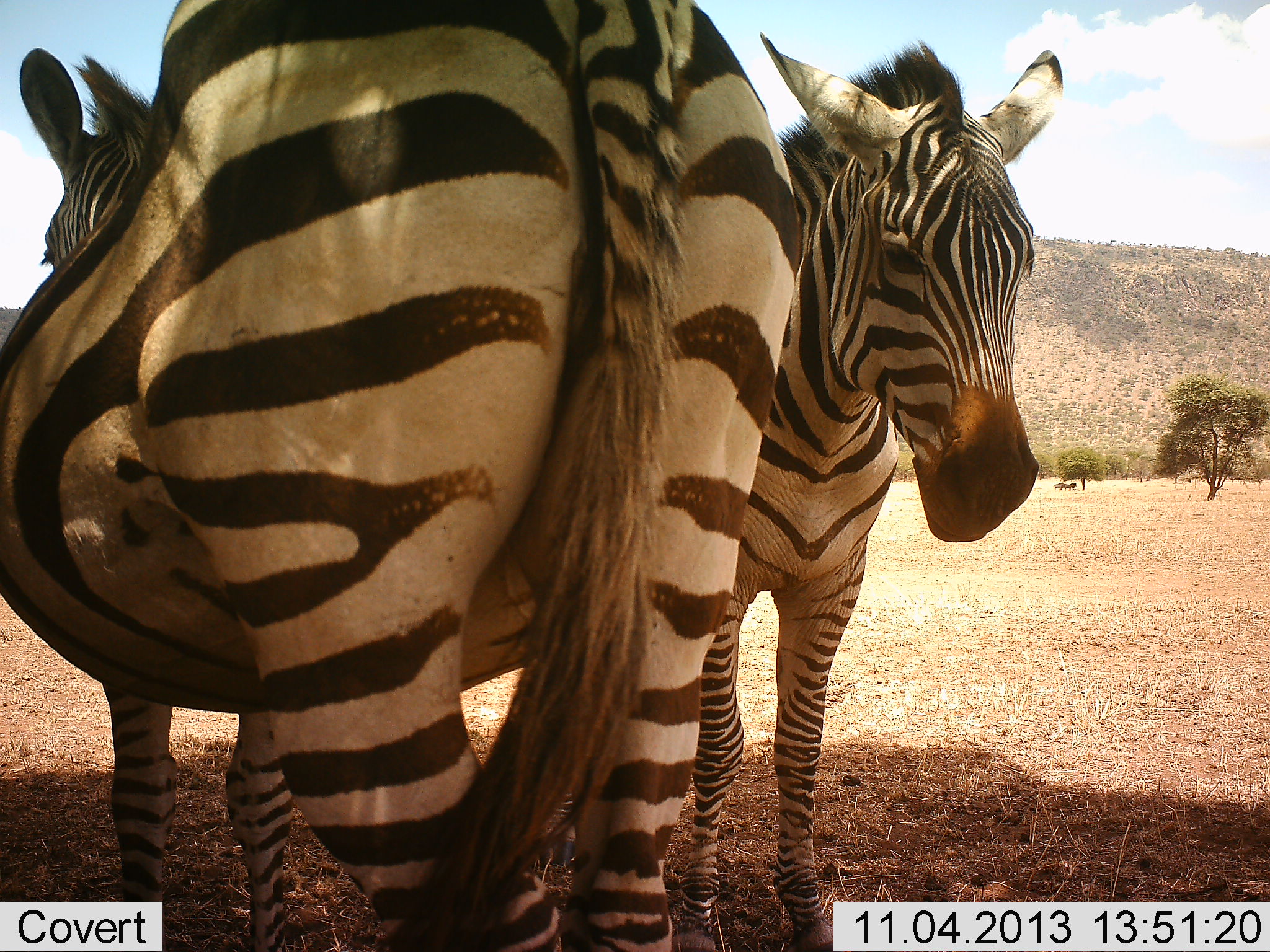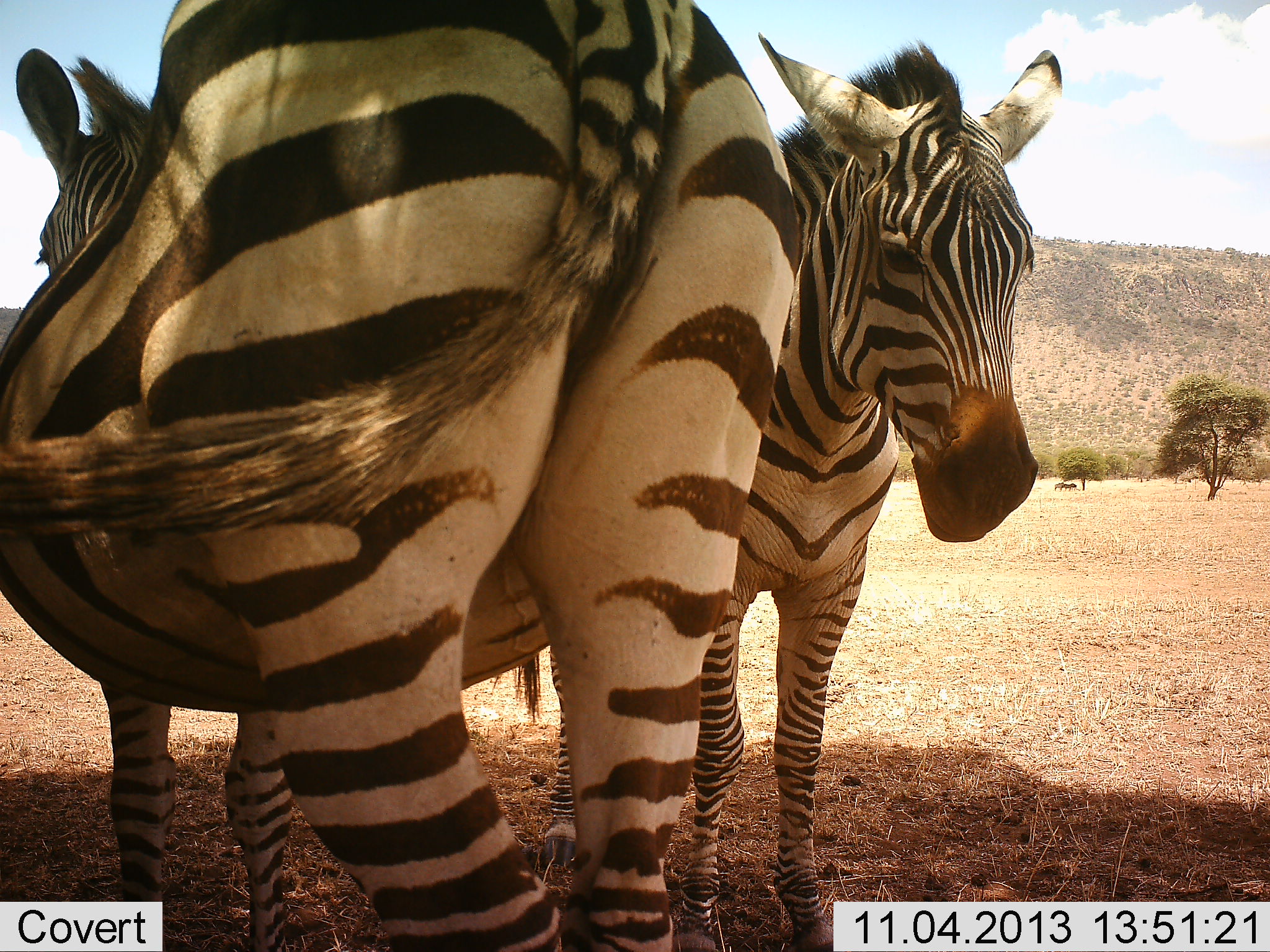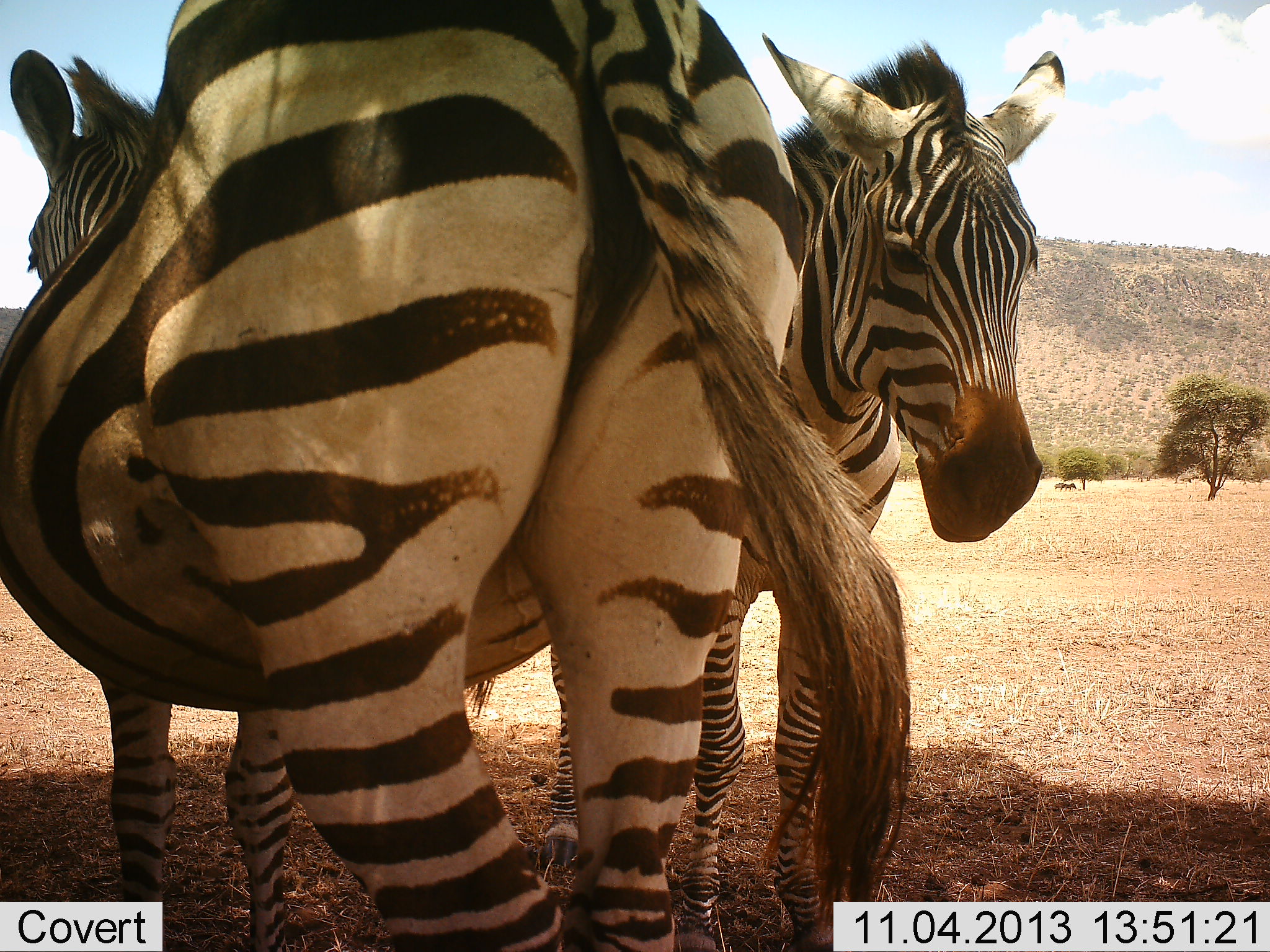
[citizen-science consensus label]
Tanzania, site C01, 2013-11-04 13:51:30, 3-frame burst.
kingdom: Animalia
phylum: Chordata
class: Mammalia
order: Perissodactyla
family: Equidae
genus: Equus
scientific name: Equus quagga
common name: plains zebra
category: zebra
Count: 2.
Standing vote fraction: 94%.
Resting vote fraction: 12%.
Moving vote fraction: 2%.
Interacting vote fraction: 16%.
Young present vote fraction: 3%.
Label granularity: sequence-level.